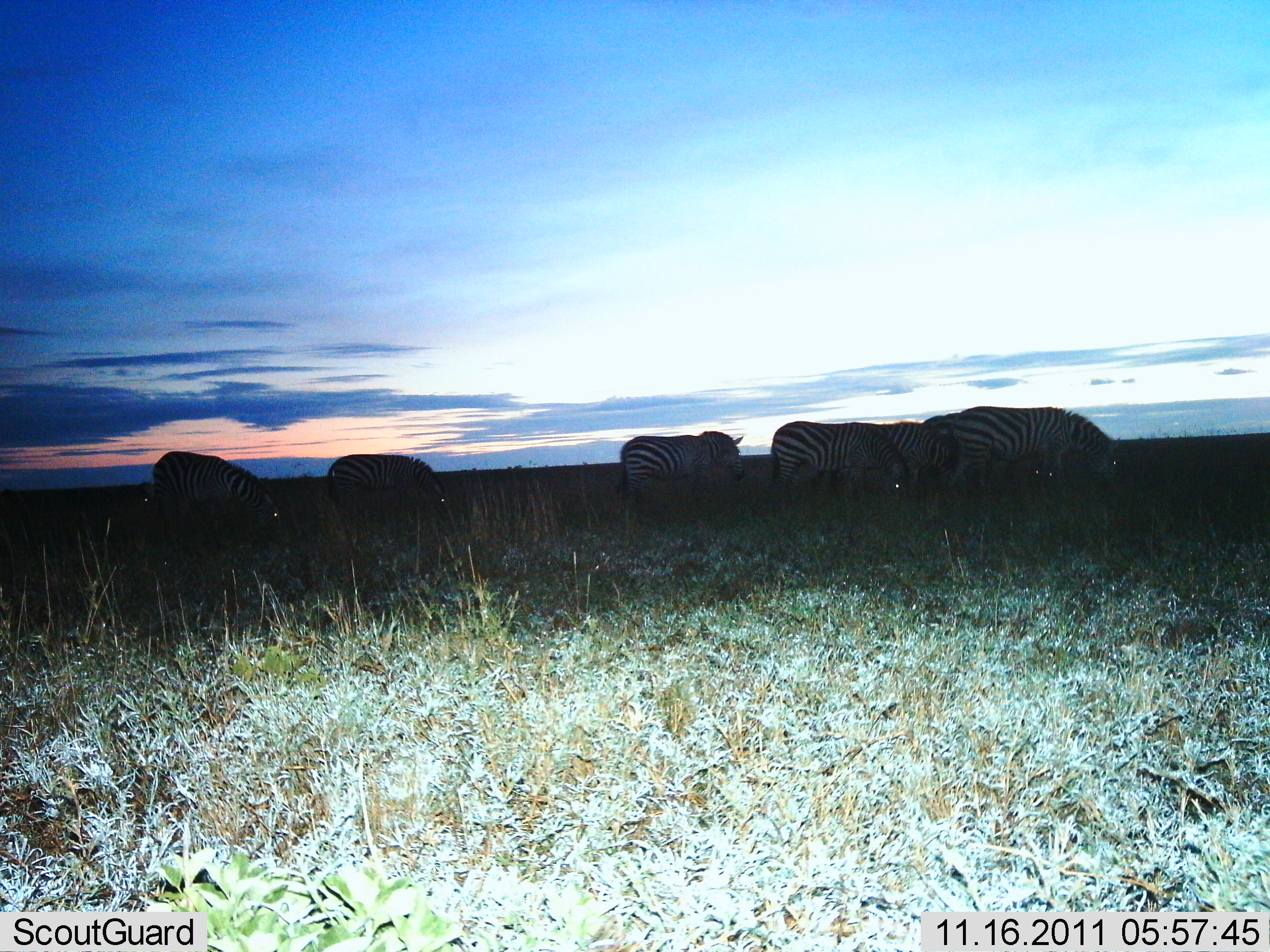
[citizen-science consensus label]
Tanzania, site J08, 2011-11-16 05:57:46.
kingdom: Animalia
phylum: Chordata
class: Mammalia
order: Perissodactyla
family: Equidae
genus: Equus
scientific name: Equus quagga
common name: plains zebra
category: zebra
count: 7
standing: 31%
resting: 0%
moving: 19%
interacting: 0%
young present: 0%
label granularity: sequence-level